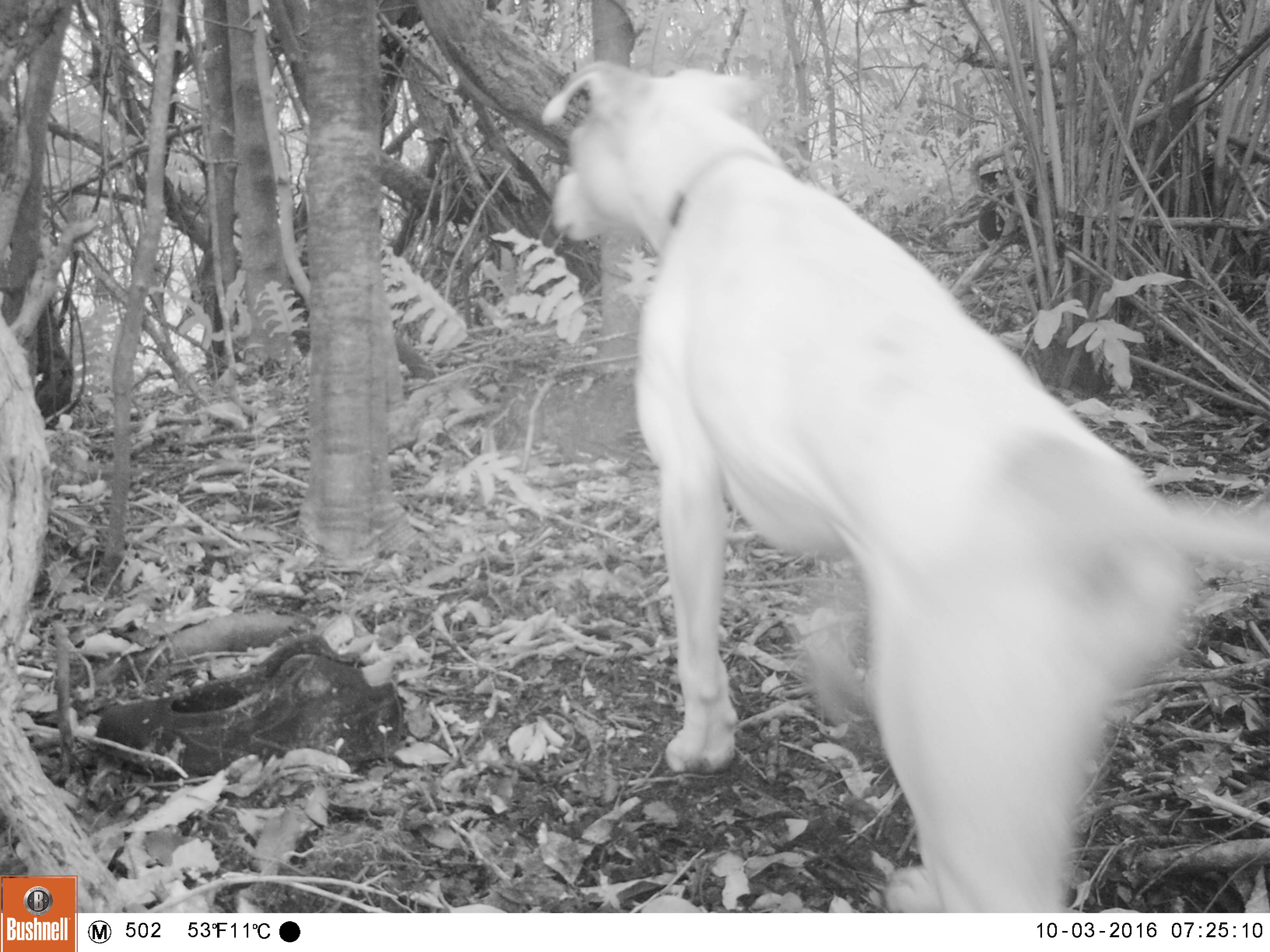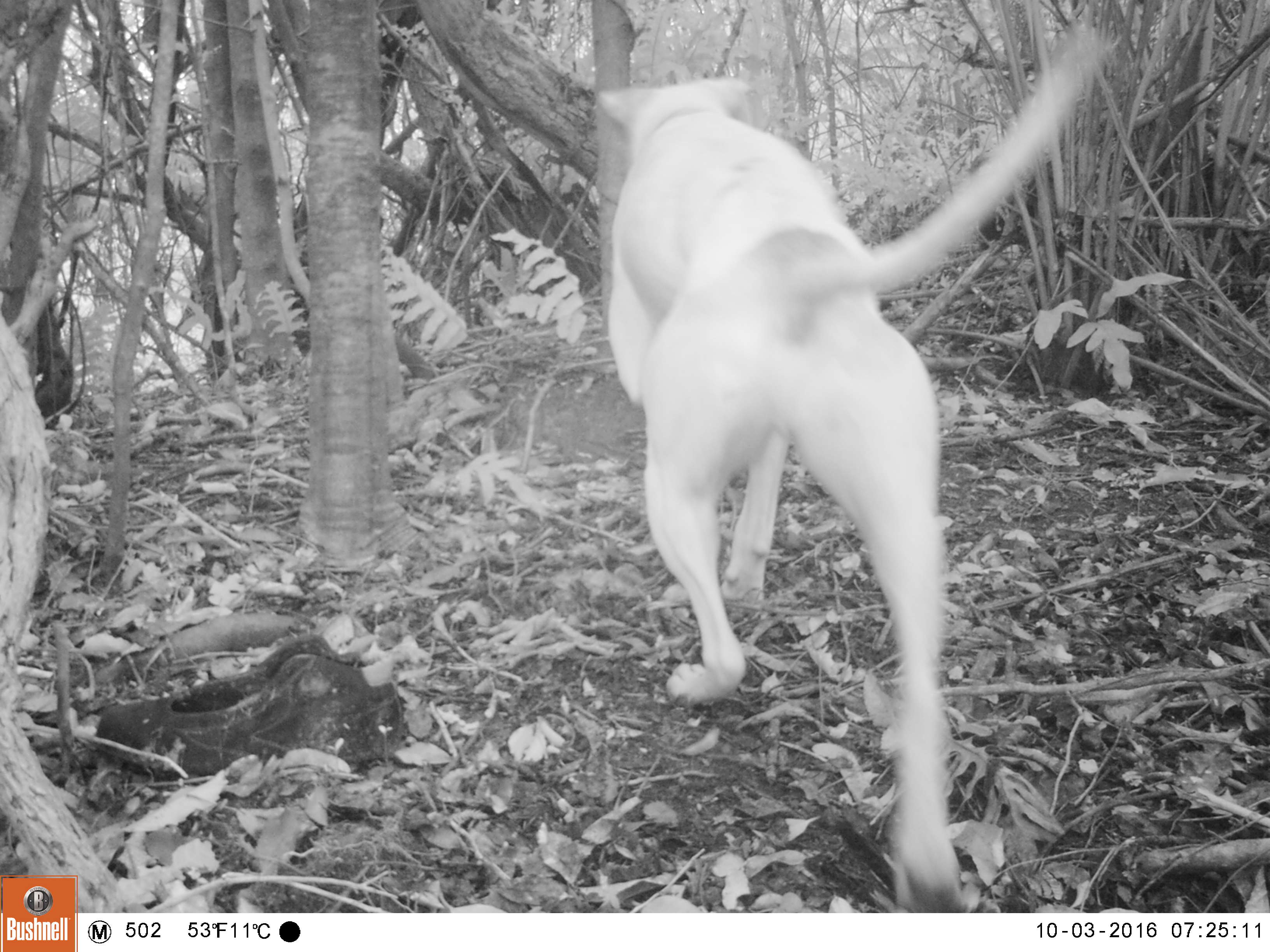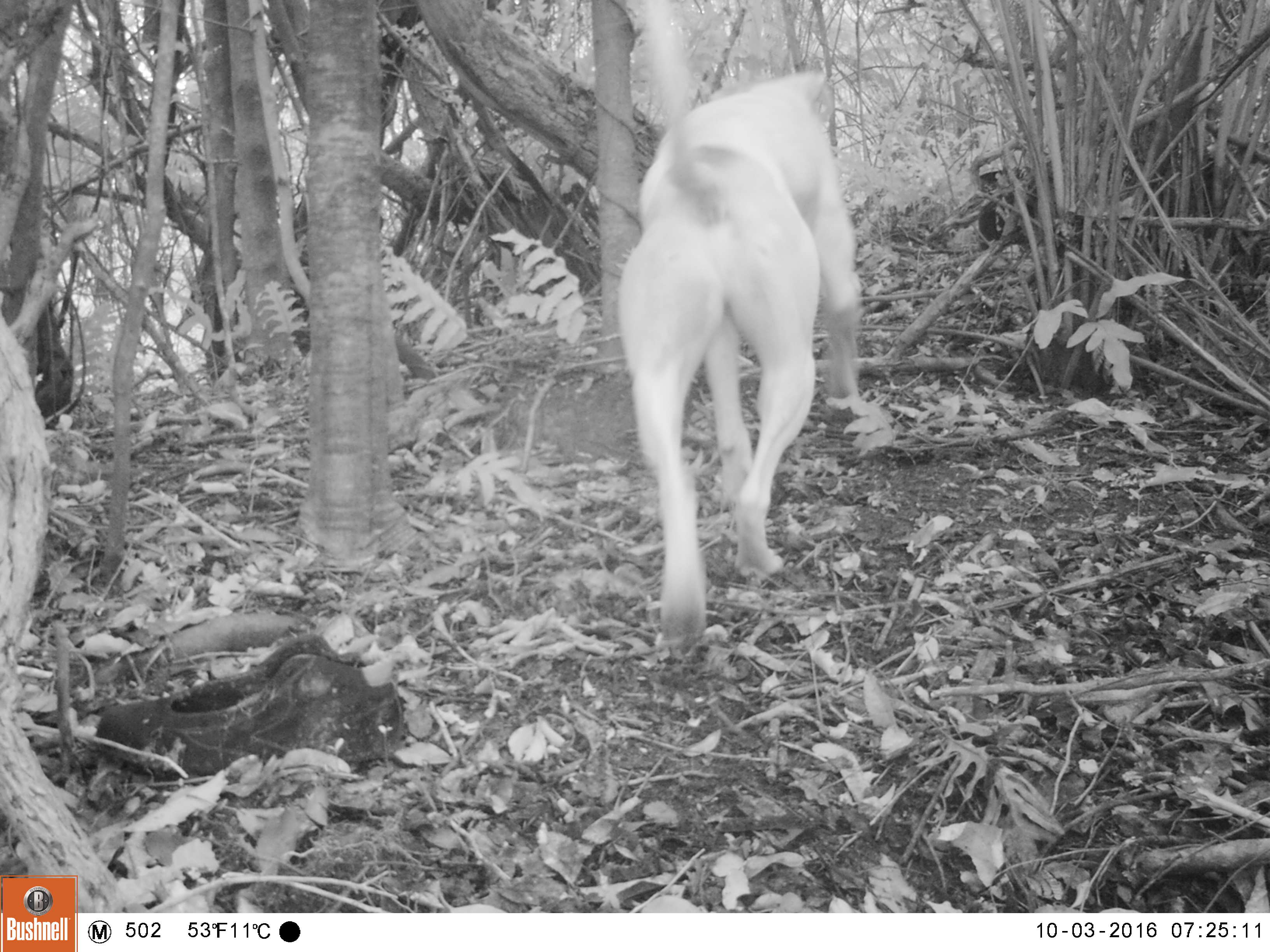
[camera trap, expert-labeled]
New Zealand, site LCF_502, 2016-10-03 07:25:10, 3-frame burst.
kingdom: Animalia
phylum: Chordata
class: Mammalia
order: Carnivora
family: Canidae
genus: Canis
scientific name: Canis familiaris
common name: domestic dog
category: dog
Dog (domestic dog) (Canis familiaris).